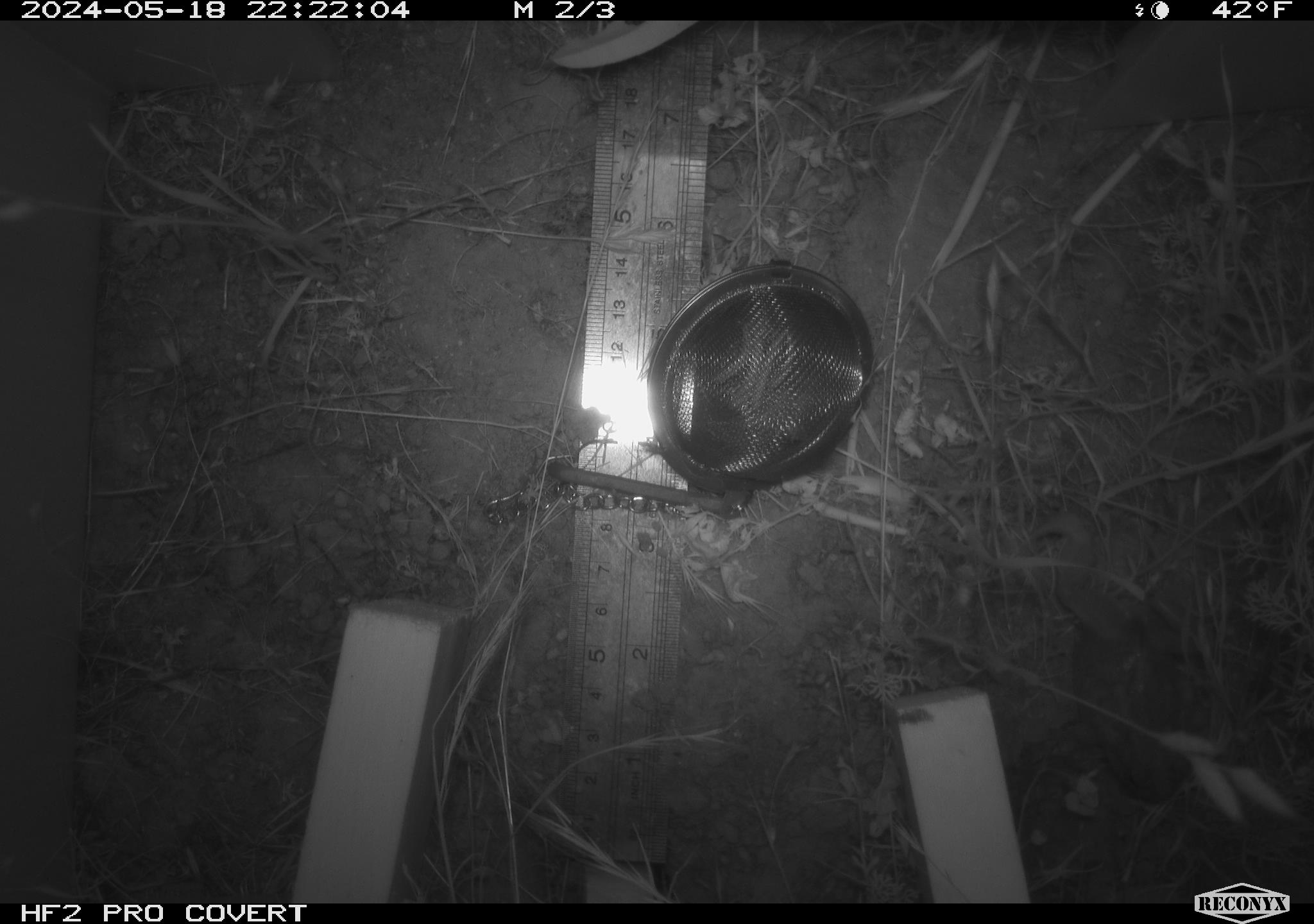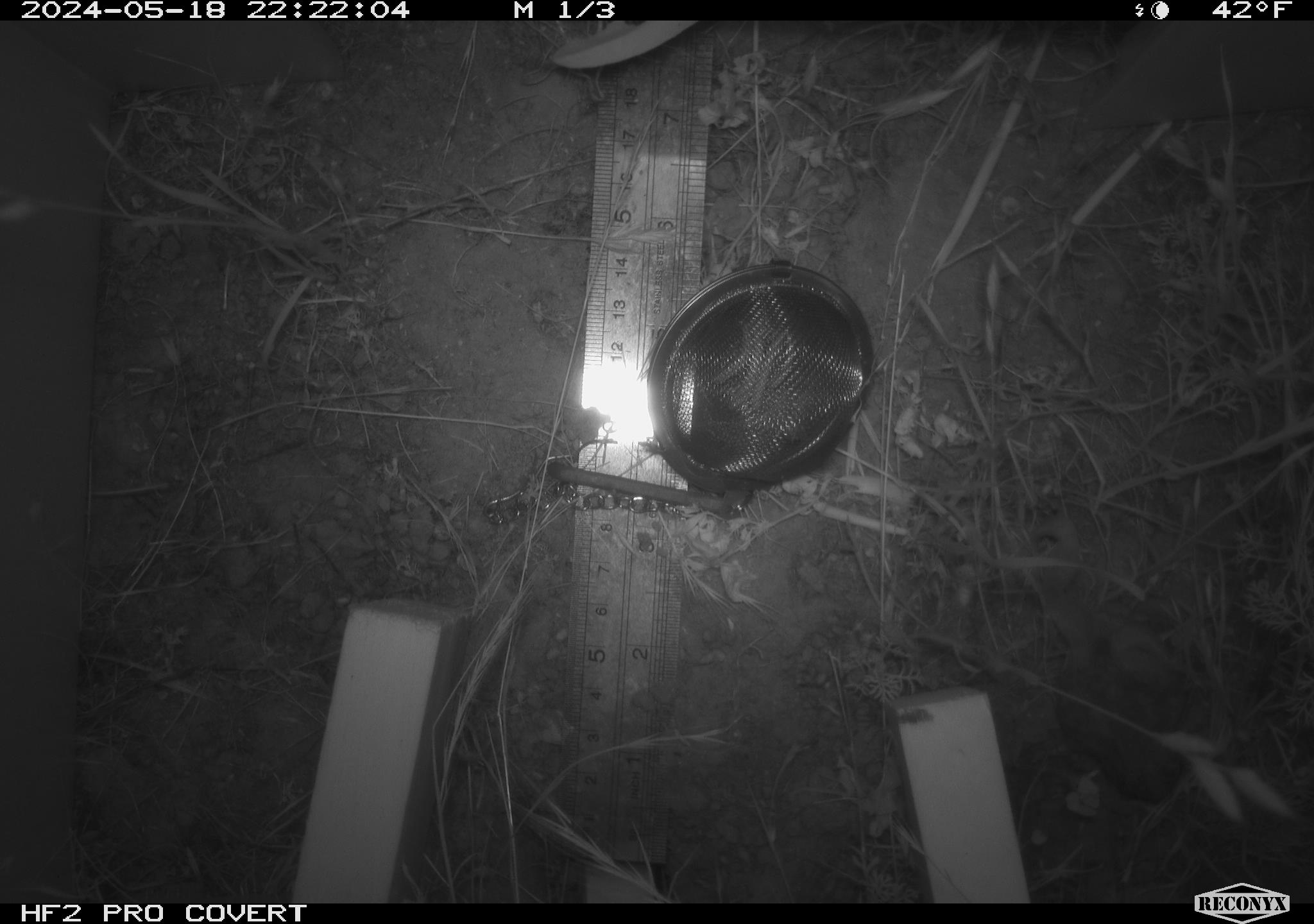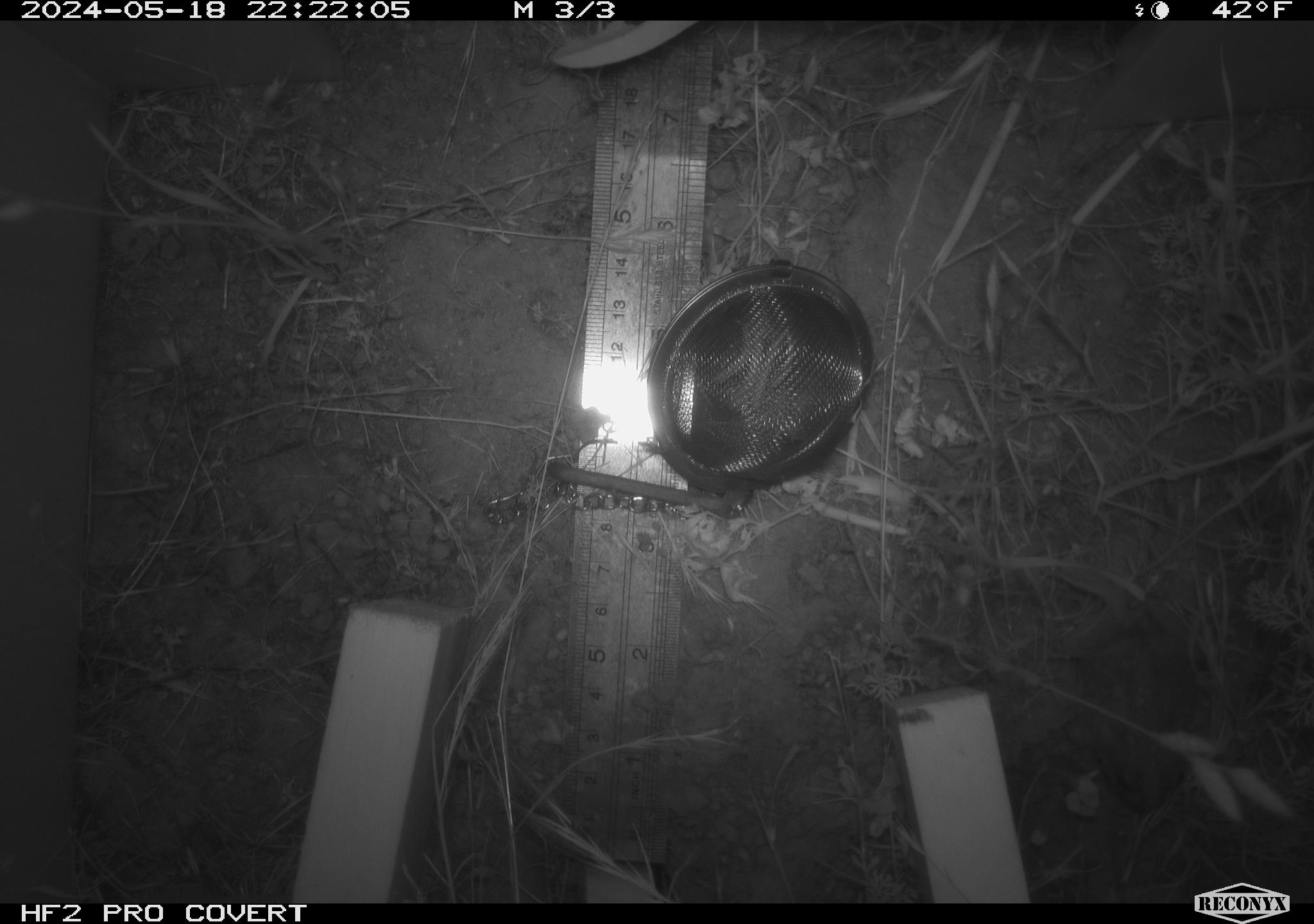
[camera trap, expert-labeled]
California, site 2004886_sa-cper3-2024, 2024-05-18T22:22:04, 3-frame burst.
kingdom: Animalia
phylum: Chordata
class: Amphibia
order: Anura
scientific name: Anura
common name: frogs